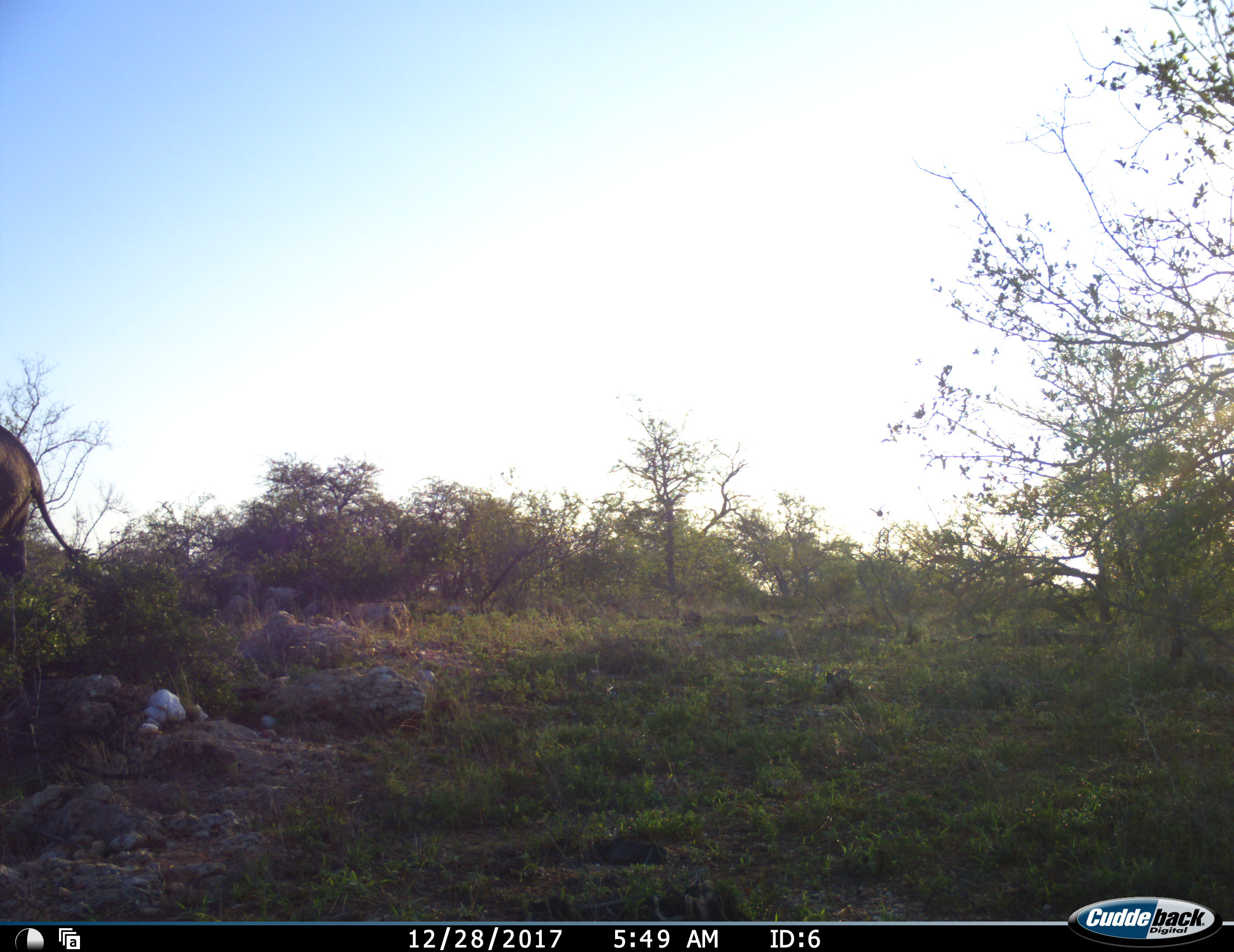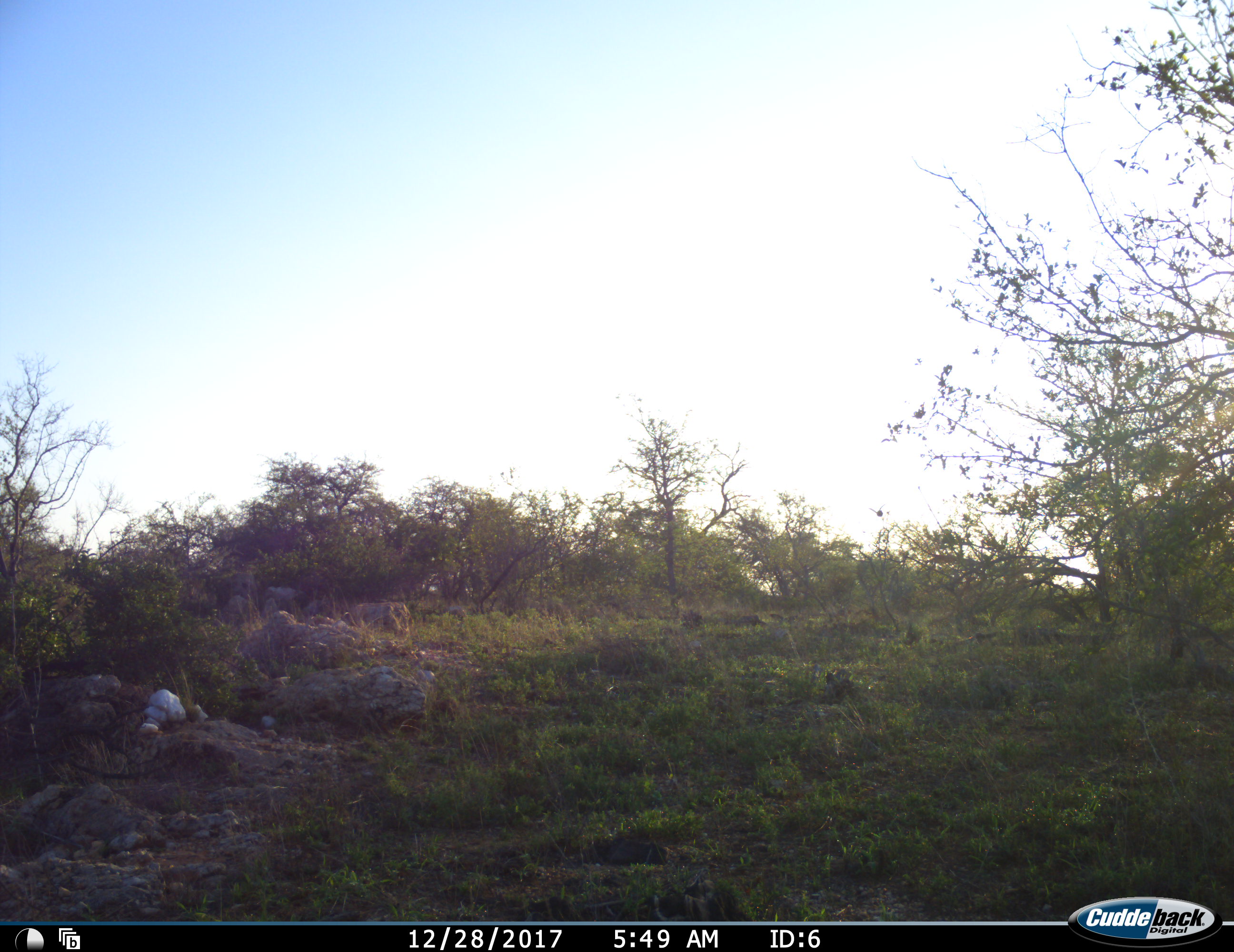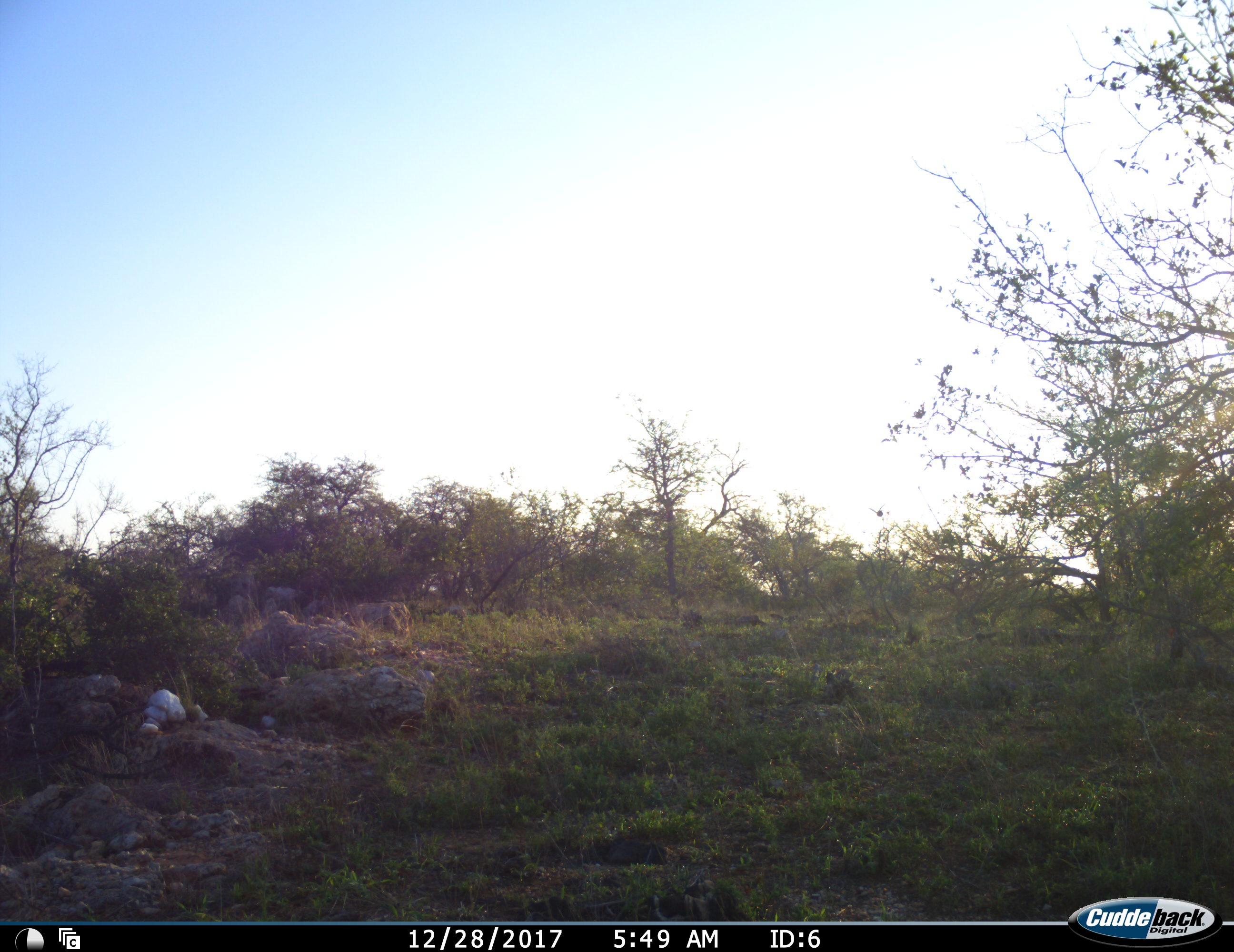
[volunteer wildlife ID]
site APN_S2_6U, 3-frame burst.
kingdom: Animalia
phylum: Chordata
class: Mammalia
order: Proboscidea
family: Elephantidae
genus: Loxodonta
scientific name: Loxodonta africana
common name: african bush elephant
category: elephant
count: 1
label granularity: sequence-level